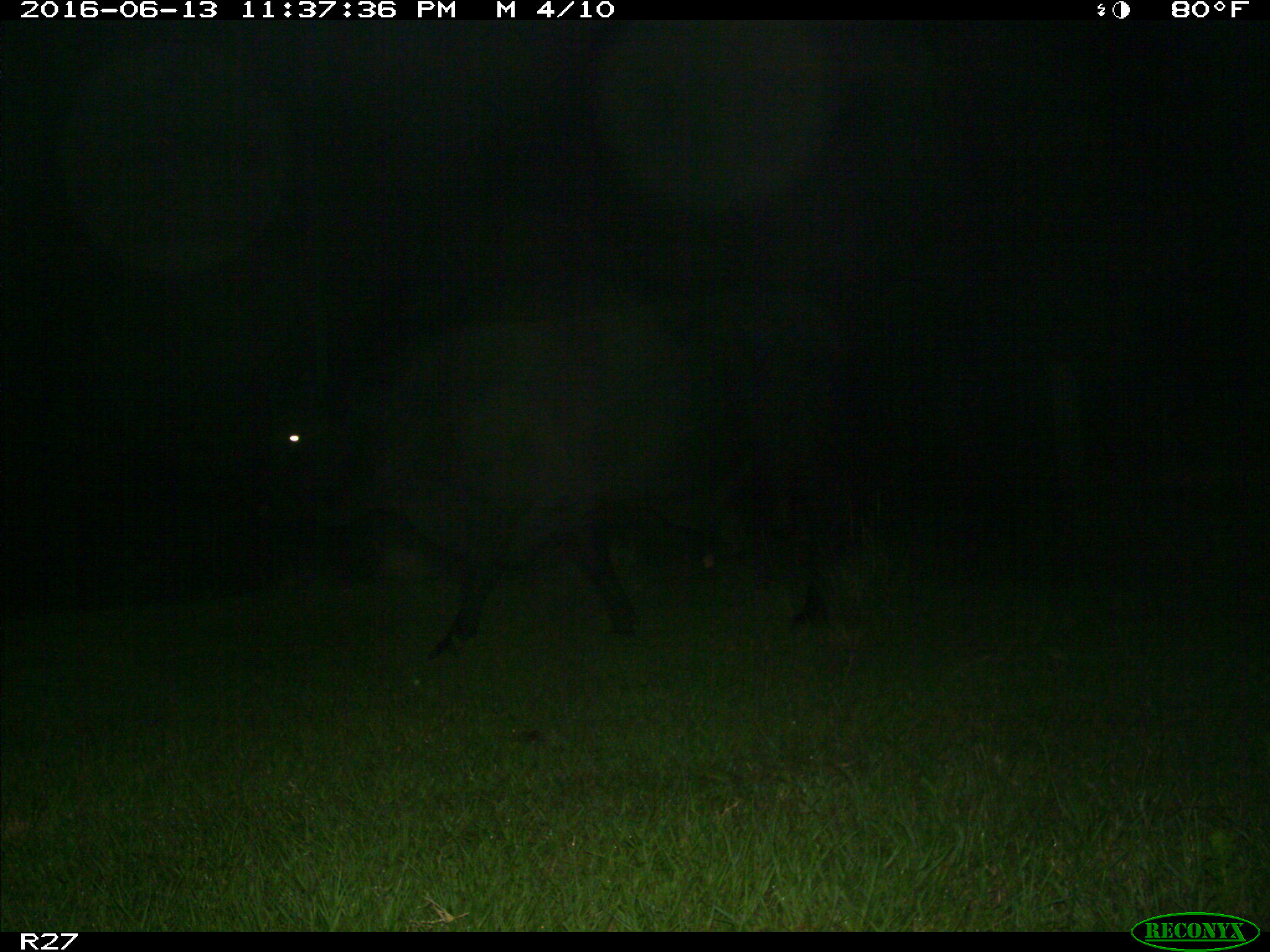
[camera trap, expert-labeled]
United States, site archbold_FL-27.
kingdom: Animalia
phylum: Chordata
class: Mammalia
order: Artiodactyla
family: Bovidae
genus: Bos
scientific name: Bos taurus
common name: domestic cow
Bos taurus (domestic cow).